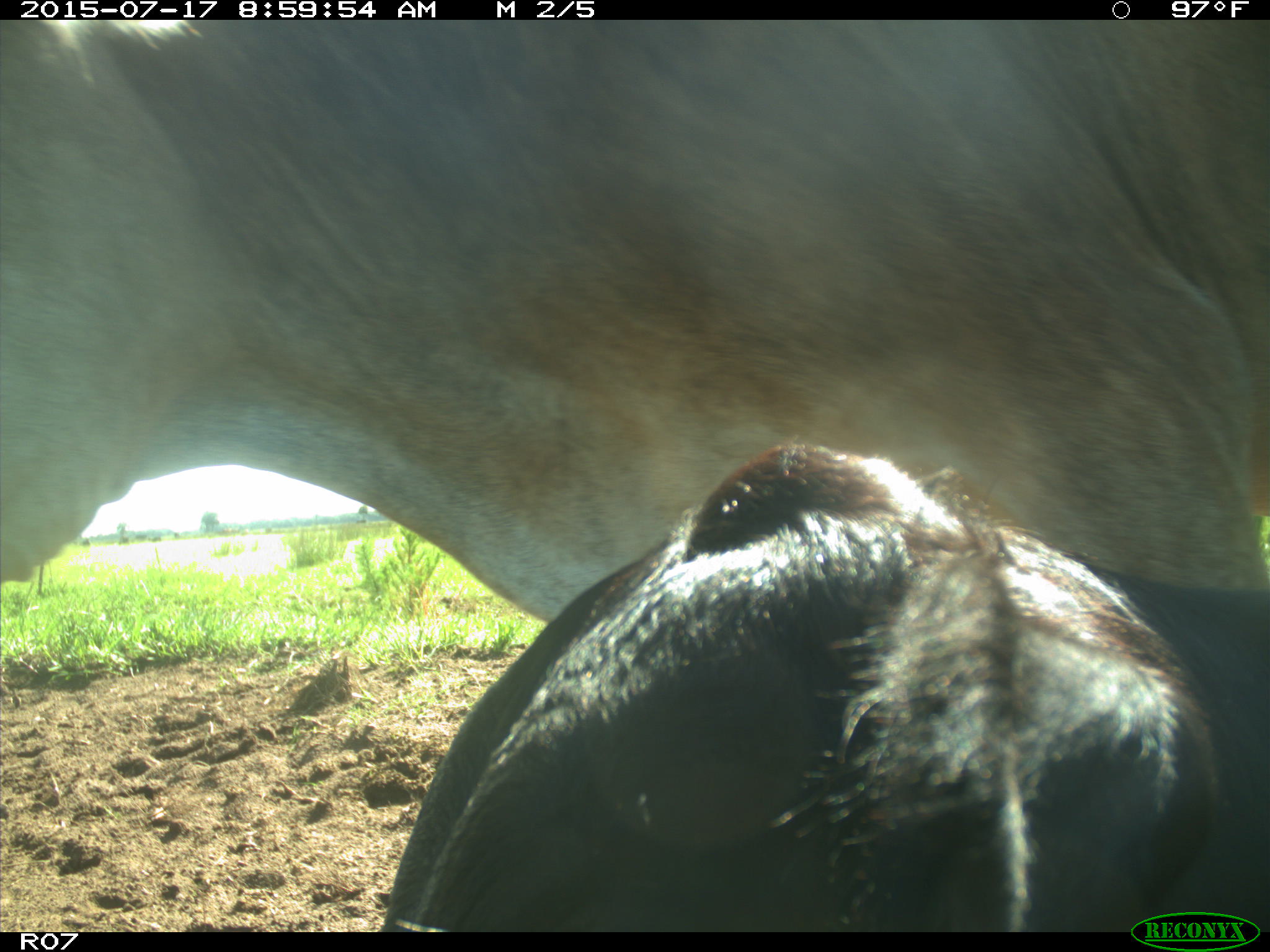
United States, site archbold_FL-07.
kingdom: Animalia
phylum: Chordata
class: Mammalia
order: Artiodactyla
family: Bovidae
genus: Bos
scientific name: Bos taurus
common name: domestic cow